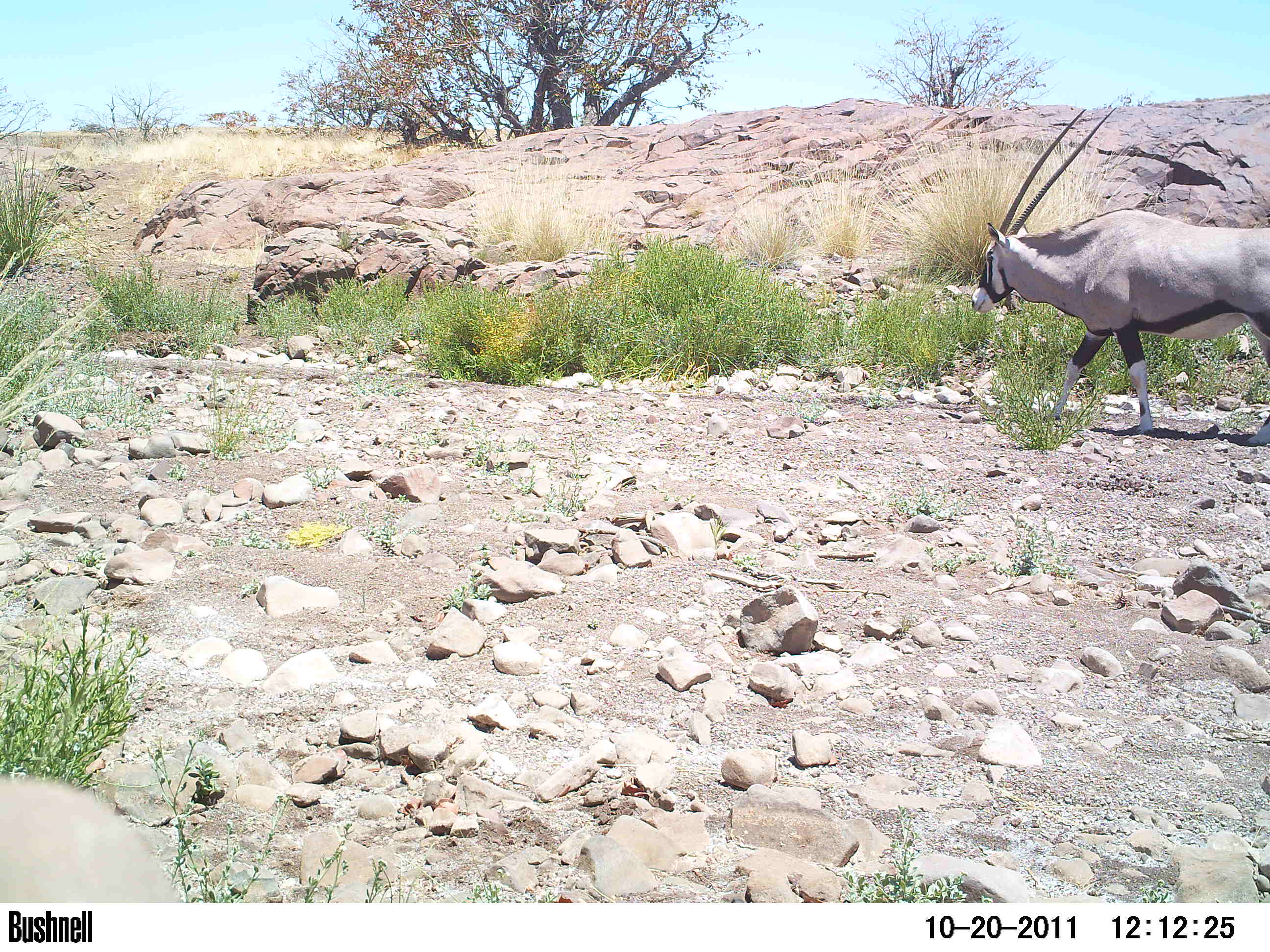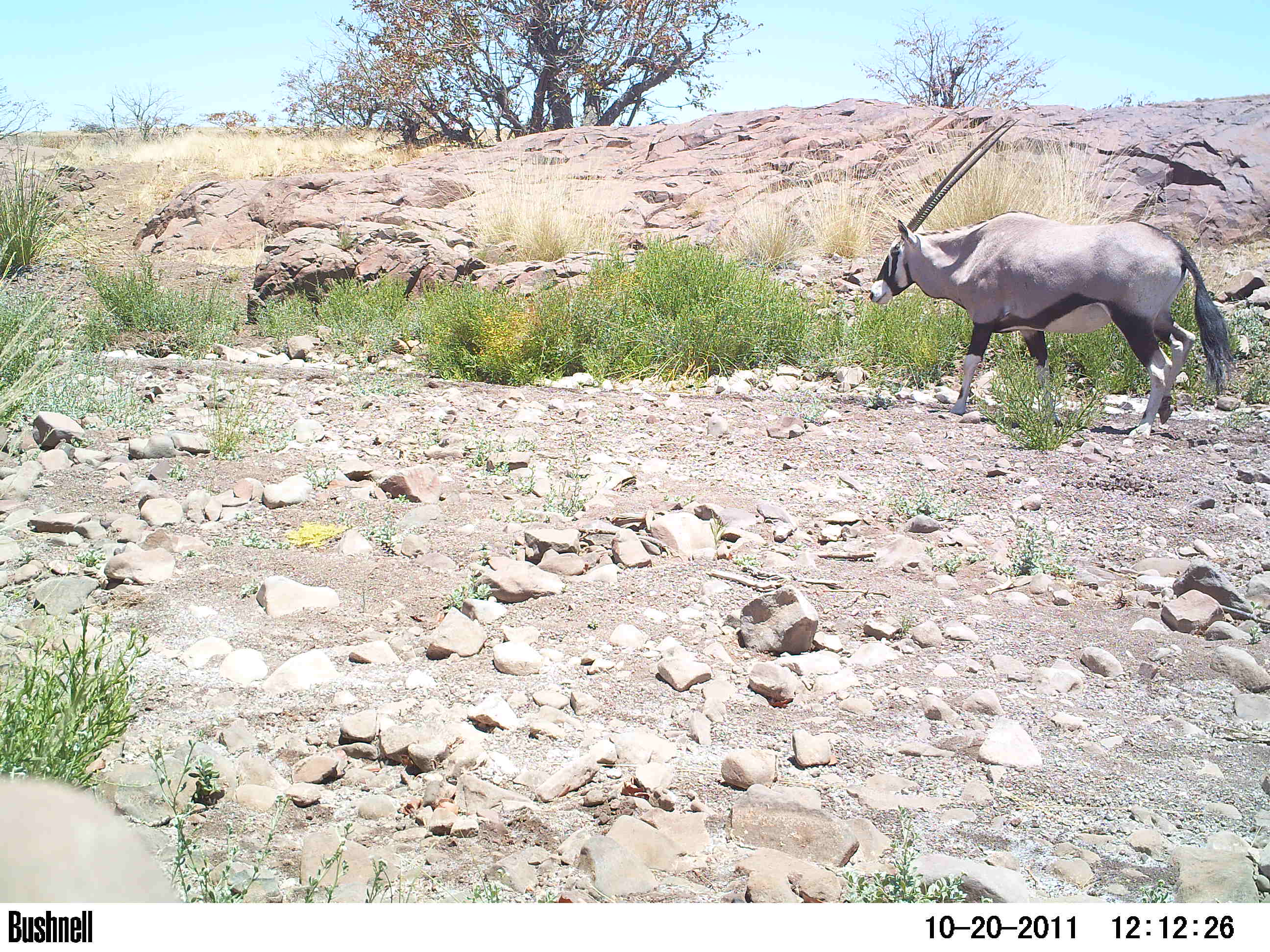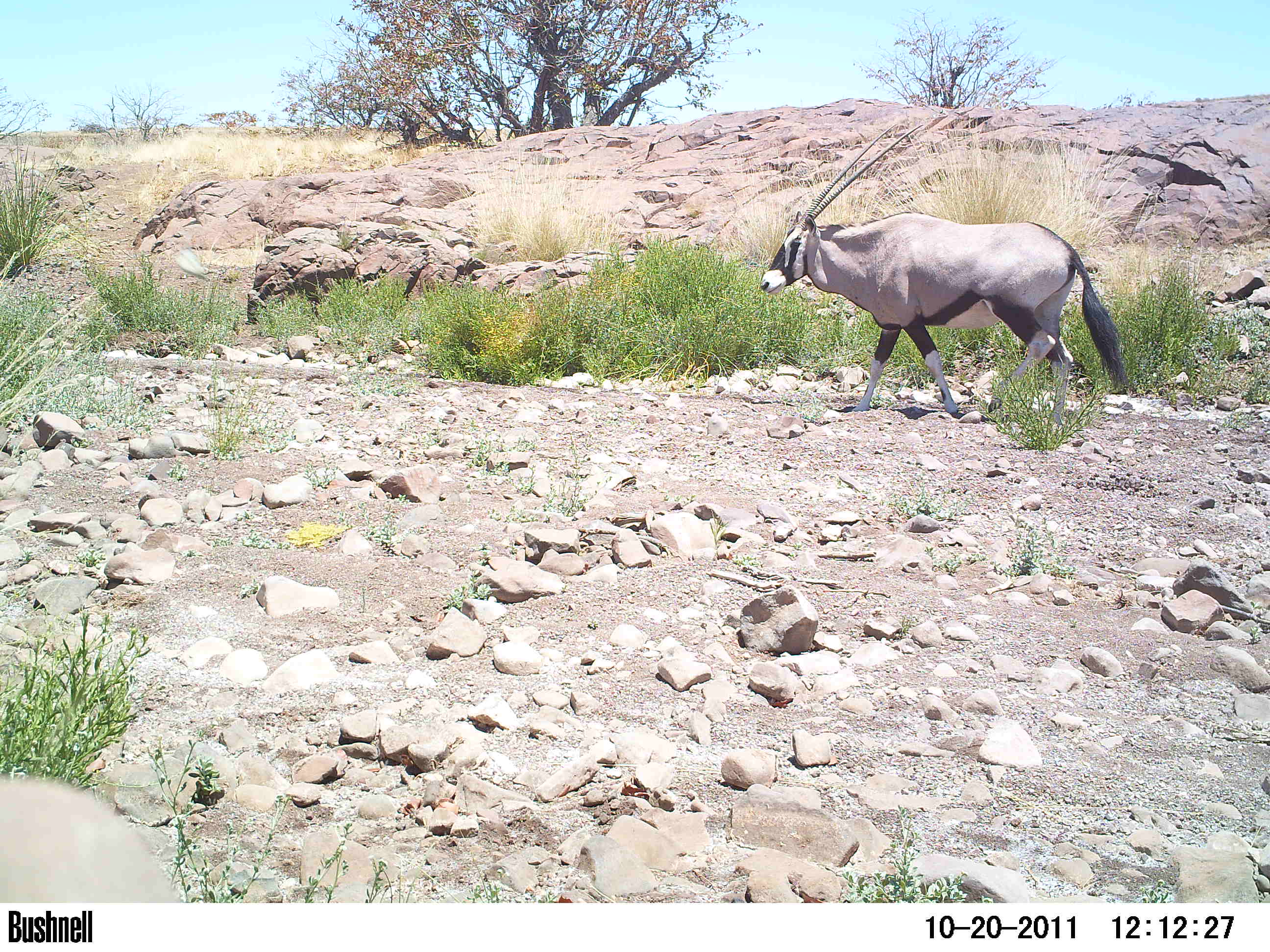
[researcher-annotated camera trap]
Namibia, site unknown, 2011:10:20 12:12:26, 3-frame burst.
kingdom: Animalia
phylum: Chordata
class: Mammalia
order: Artiodactyla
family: Bovidae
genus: Oryx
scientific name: Oryx gazella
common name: gemsbok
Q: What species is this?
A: Oryx gazella (gemsbok).